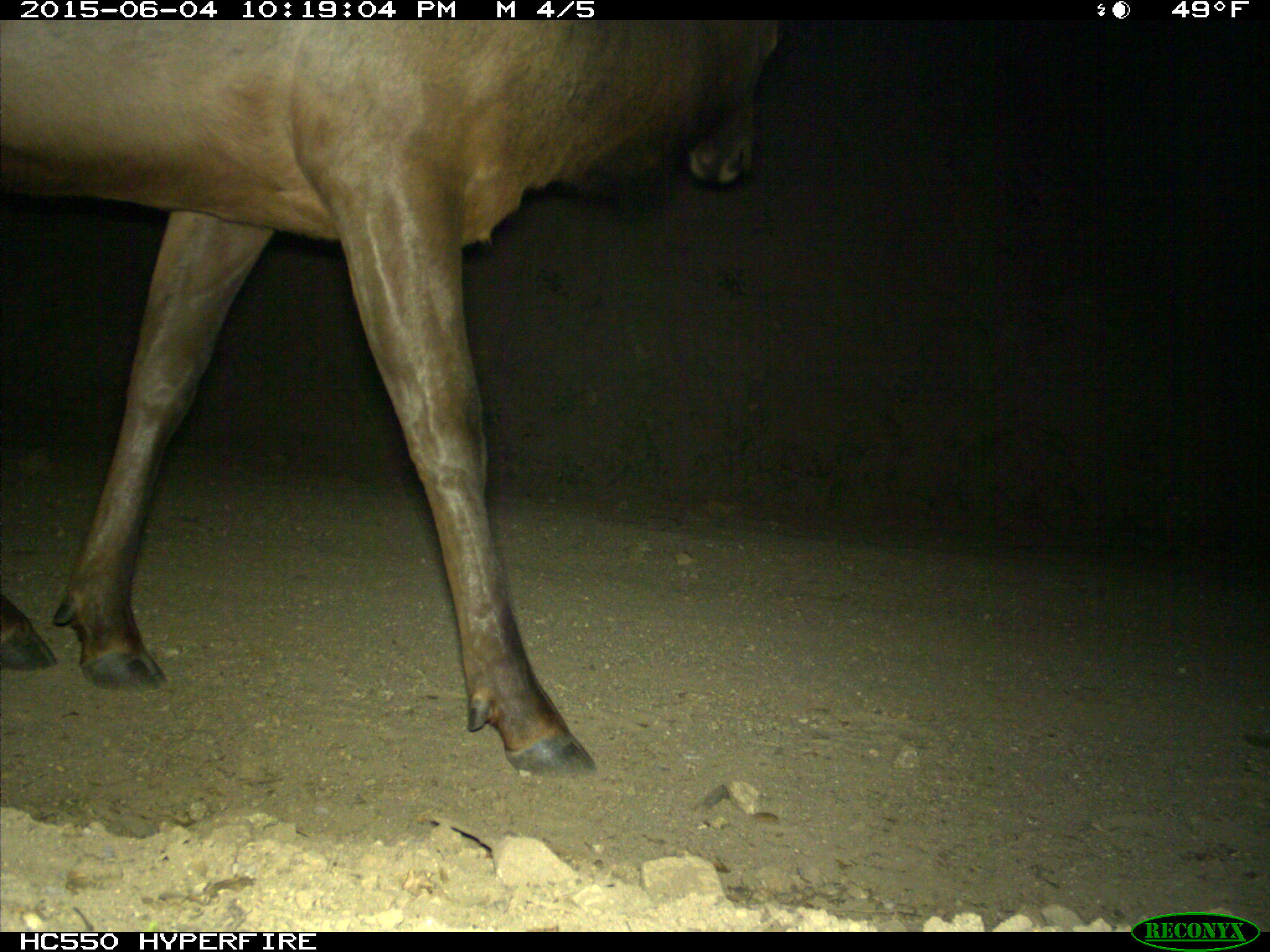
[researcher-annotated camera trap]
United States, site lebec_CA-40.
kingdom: Animalia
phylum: Chordata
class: Mammalia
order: Artiodactyla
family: Cervidae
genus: Cervus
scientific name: Cervus canadensis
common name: elk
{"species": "Cervus canadensis (elk)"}